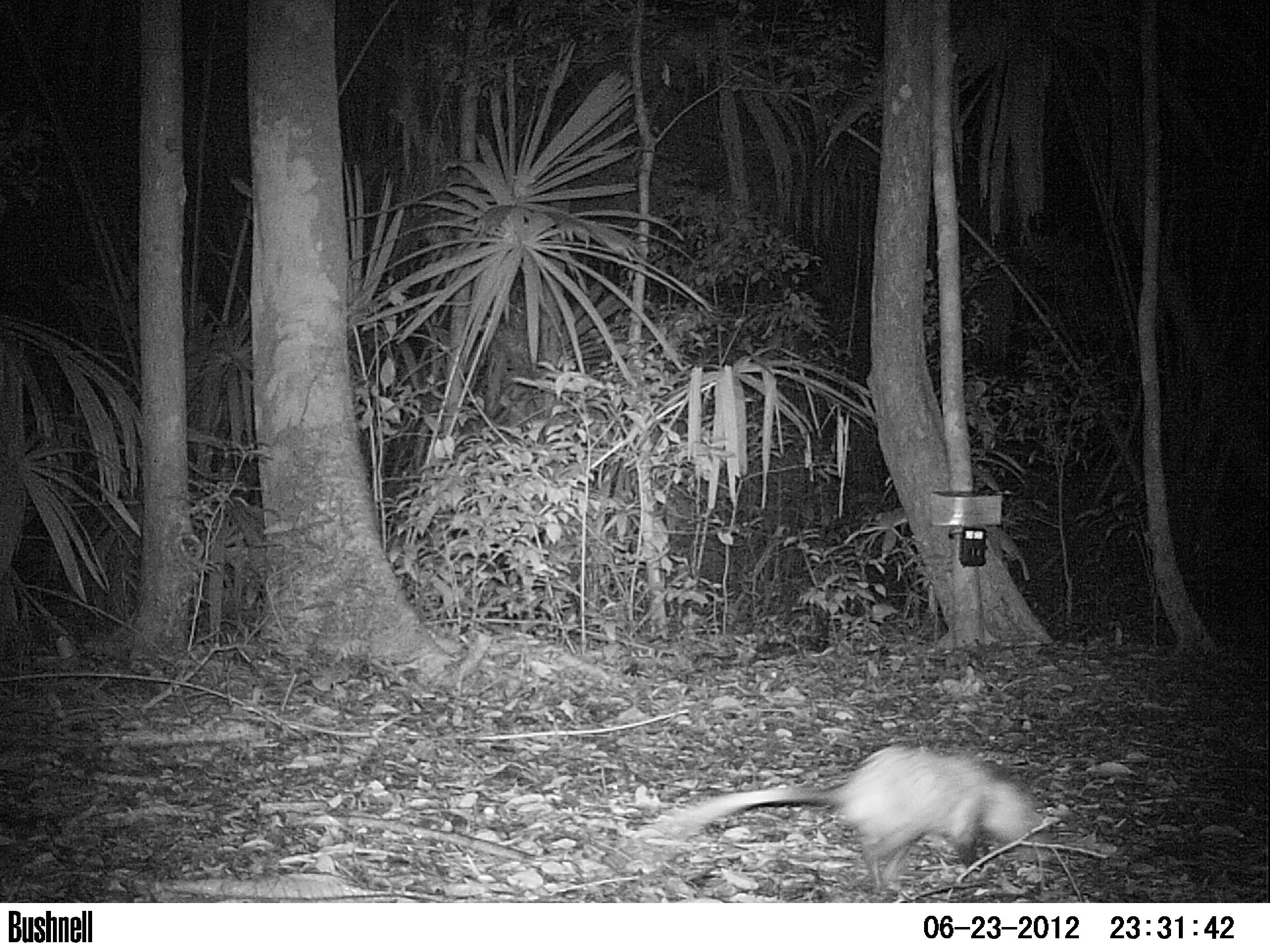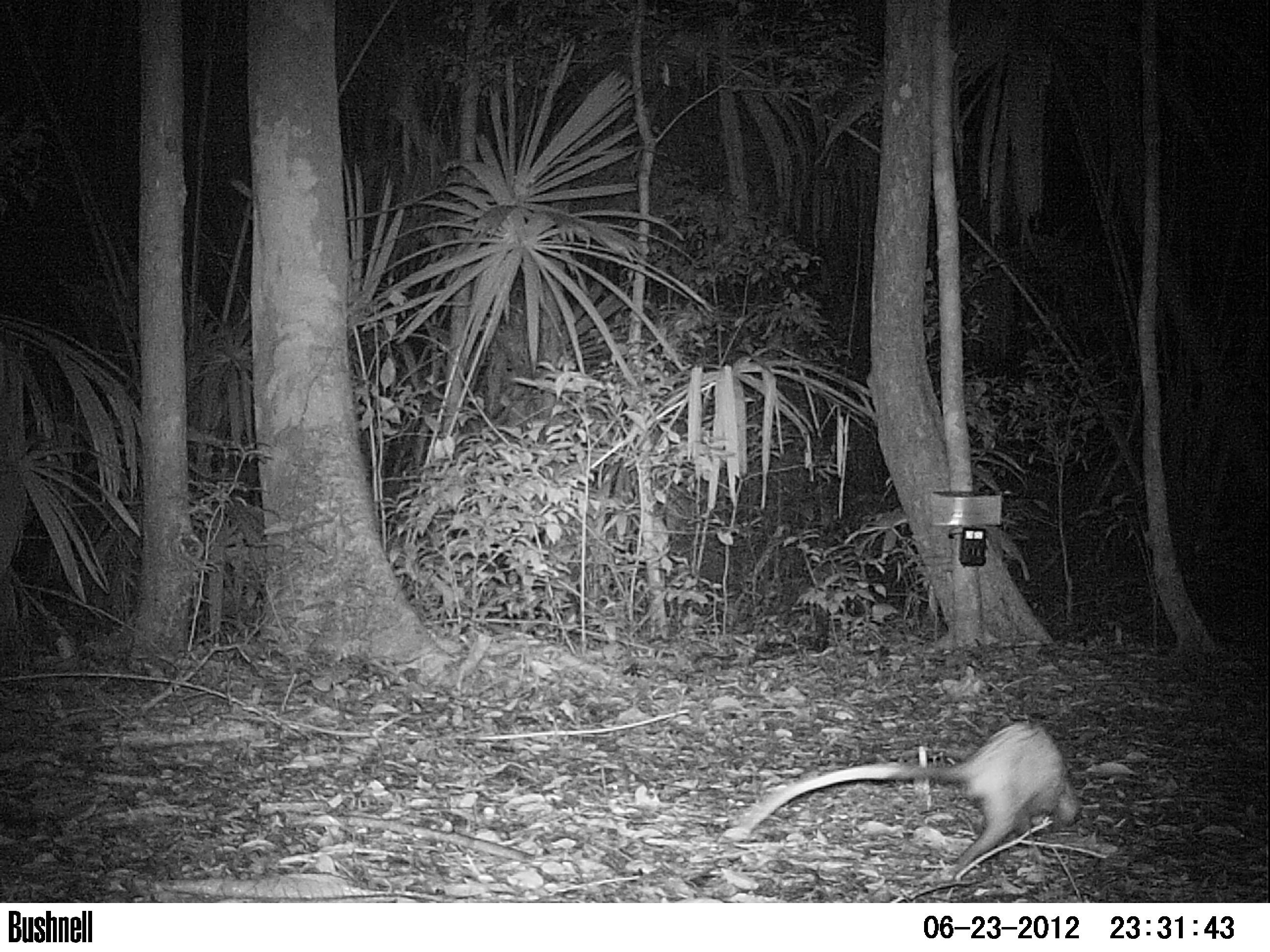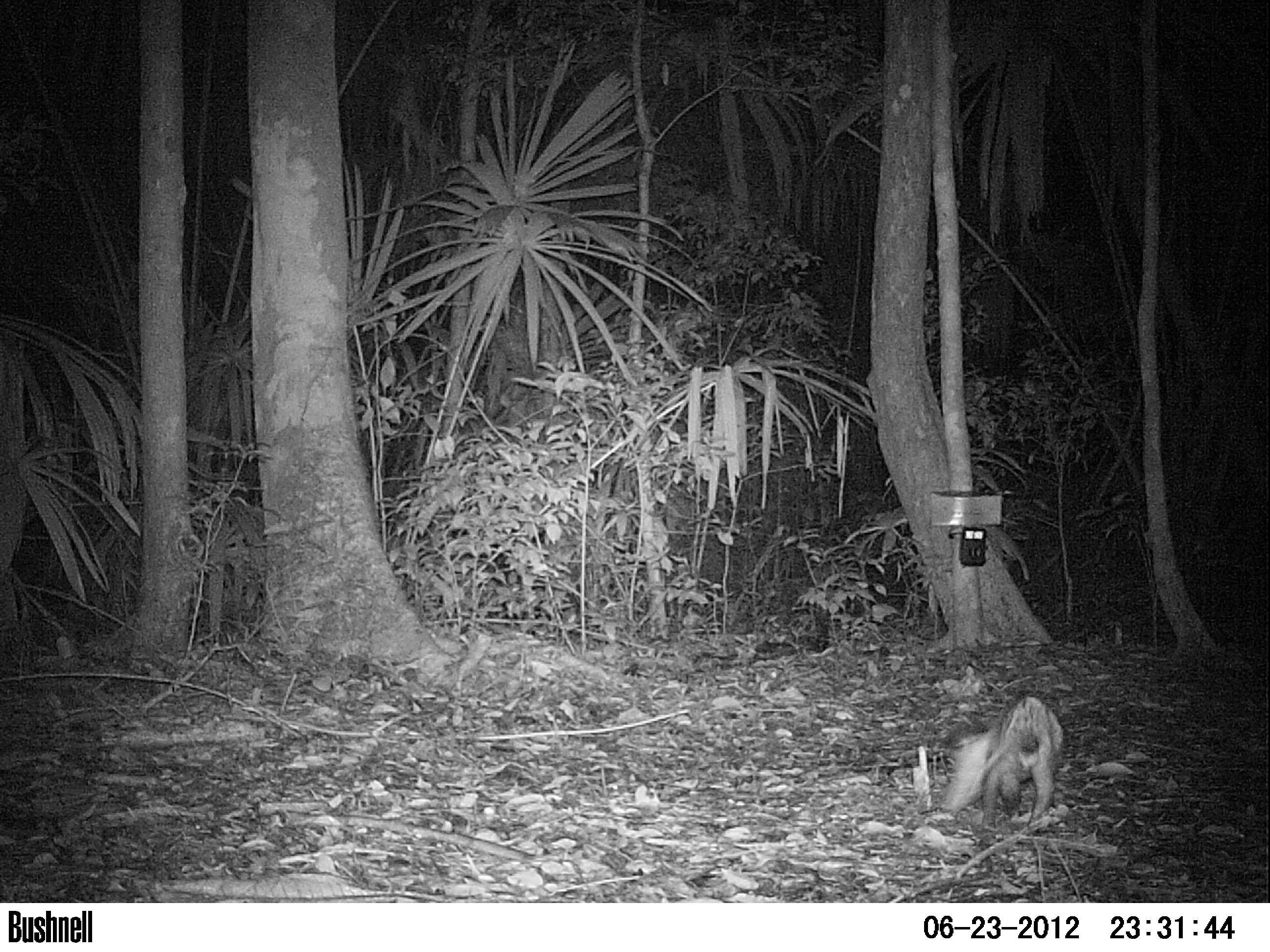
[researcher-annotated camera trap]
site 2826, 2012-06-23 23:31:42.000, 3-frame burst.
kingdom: Animalia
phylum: Chordata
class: Mammalia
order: Didelphimorphia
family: Didelphidae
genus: Didelphis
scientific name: Didelphis marsupialis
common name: southern opossum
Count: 1.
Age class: adult.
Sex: male.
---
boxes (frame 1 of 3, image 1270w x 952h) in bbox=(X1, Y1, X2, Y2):
didelphis marsupialis: bbox=(676, 742, 1049, 891)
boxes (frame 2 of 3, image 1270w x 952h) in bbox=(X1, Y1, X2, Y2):
didelphis marsupialis: bbox=(736, 719, 1084, 879)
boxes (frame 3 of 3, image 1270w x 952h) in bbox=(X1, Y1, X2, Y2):
didelphis marsupialis: bbox=(940, 689, 1068, 831)